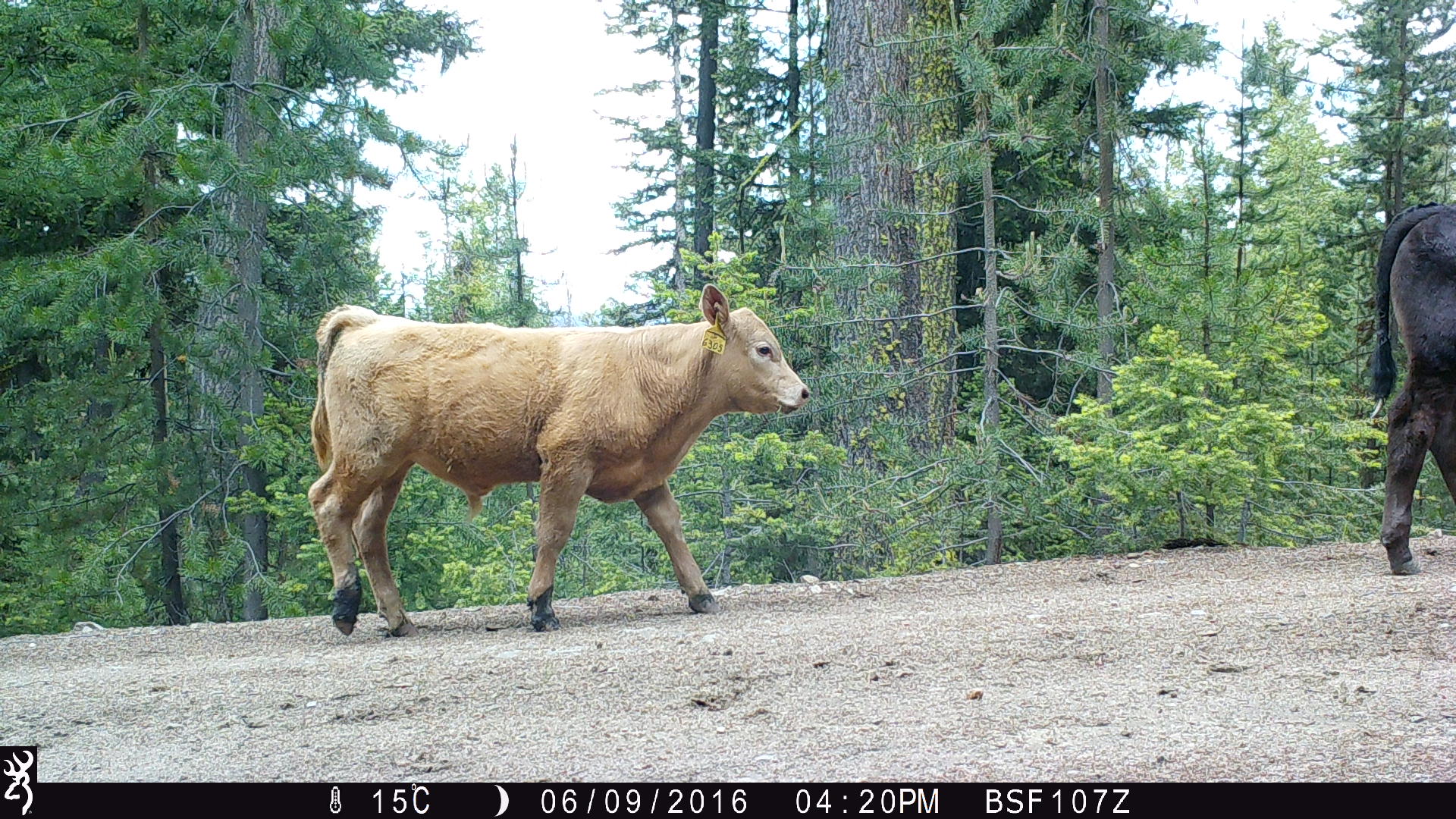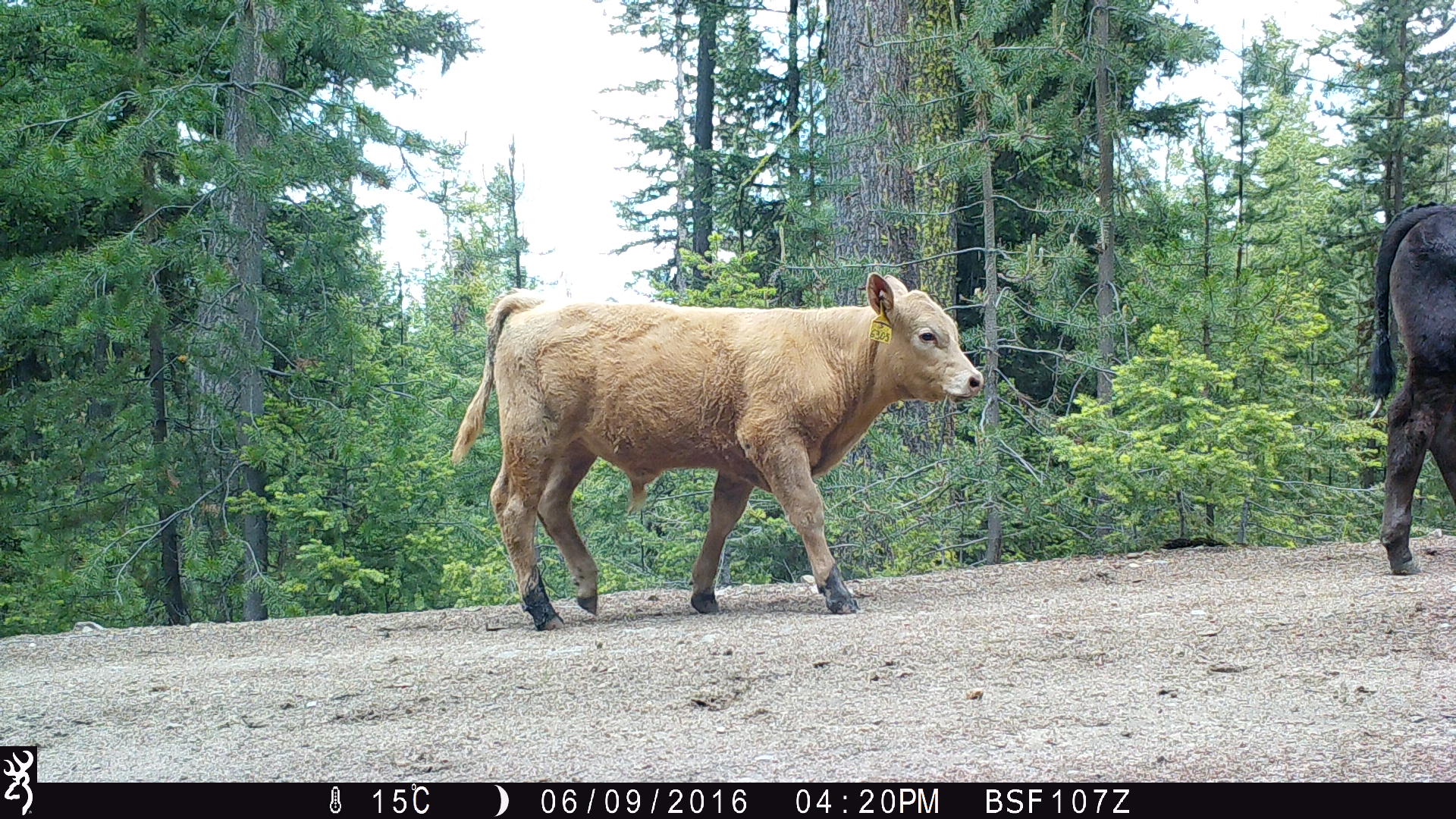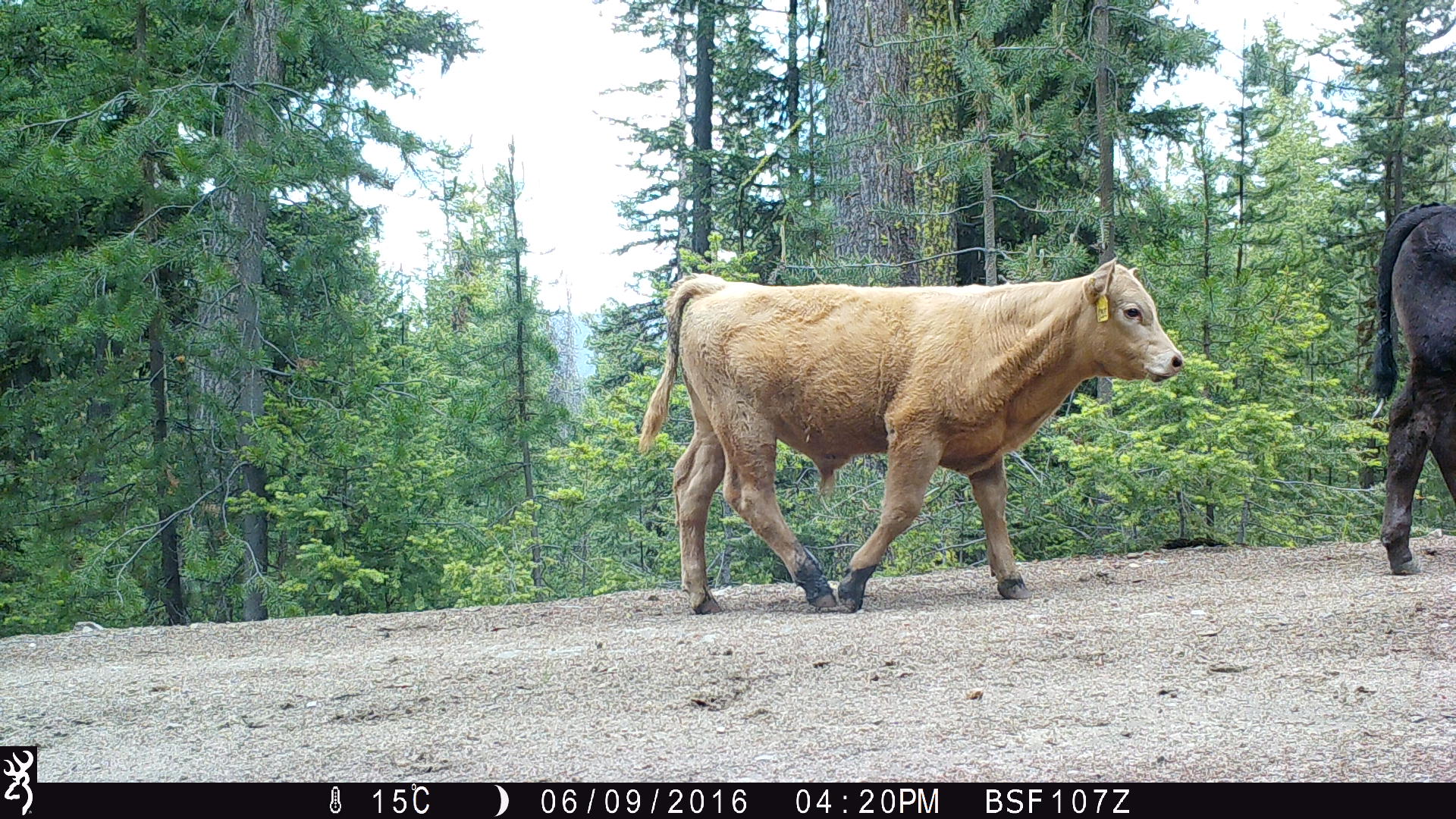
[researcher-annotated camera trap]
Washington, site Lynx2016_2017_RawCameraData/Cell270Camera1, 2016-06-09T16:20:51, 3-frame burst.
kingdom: Animalia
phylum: Chordata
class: Mammalia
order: Artiodactyla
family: Bovidae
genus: Bos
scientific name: Bos taurus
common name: domestic cattle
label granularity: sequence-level